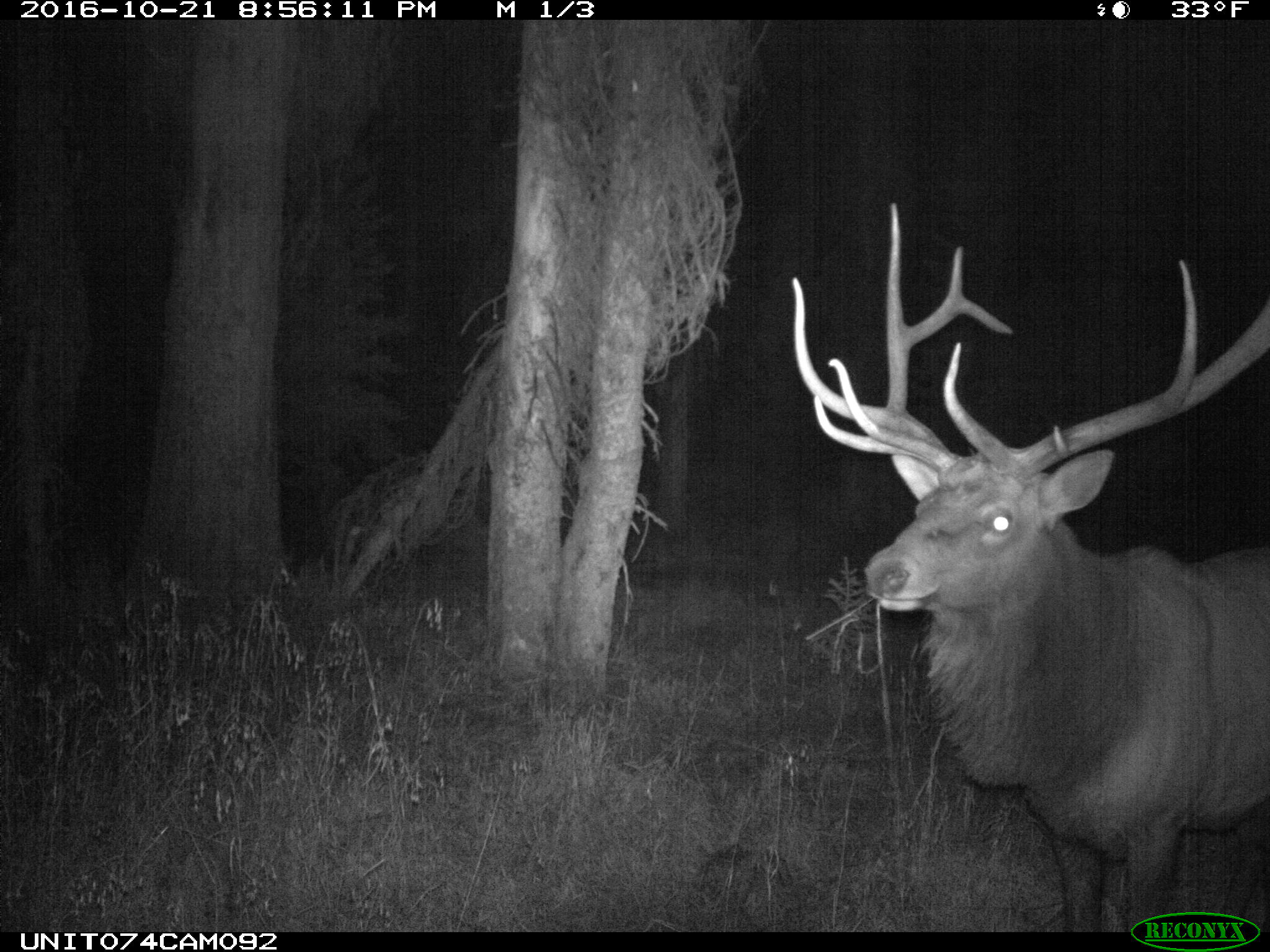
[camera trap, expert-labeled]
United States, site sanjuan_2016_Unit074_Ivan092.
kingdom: Animalia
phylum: Chordata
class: Mammalia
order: Artiodactyla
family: Cervidae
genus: Cervus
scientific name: Cervus elaphus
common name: red deer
Cervus elaphus (red deer).